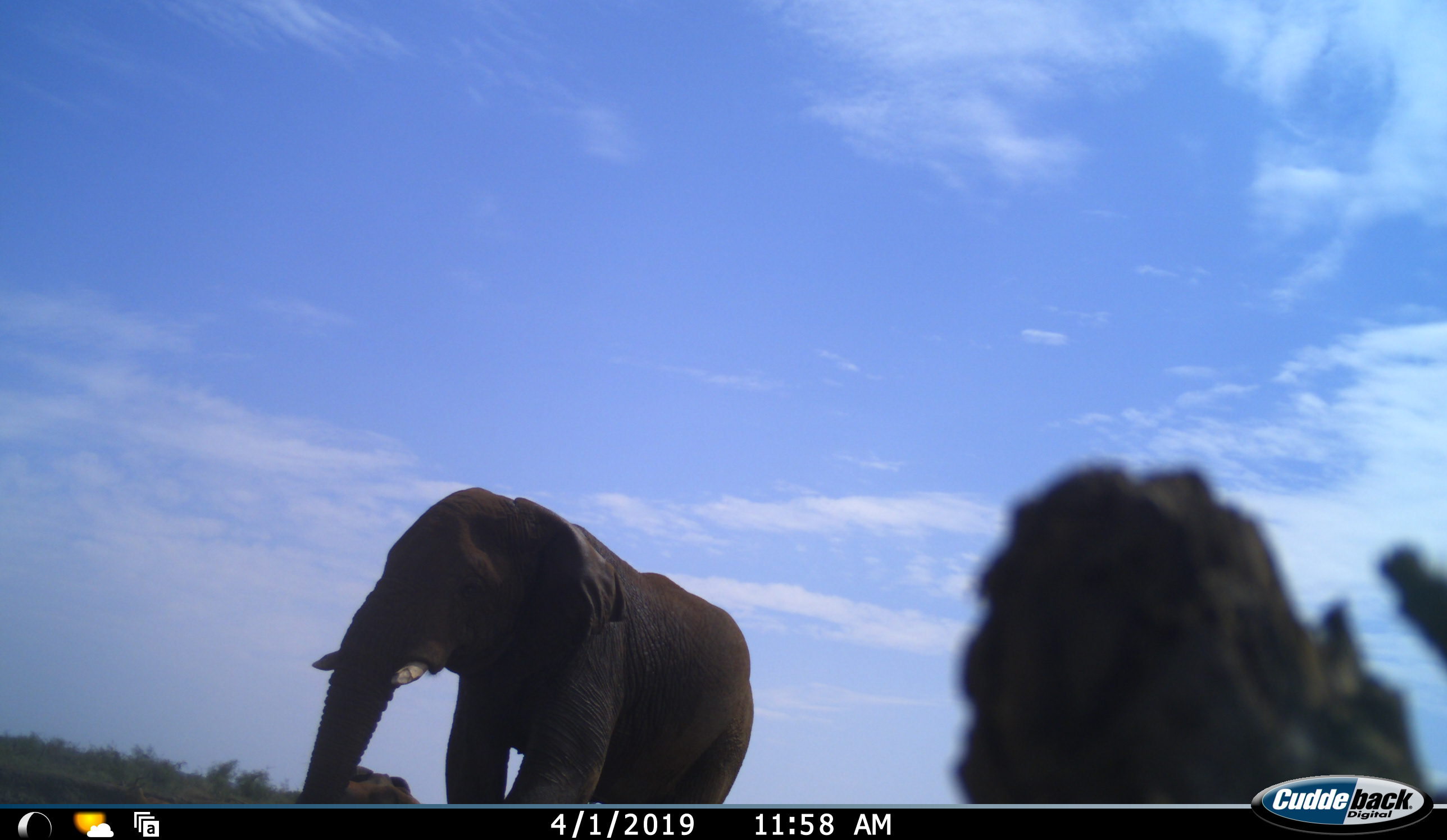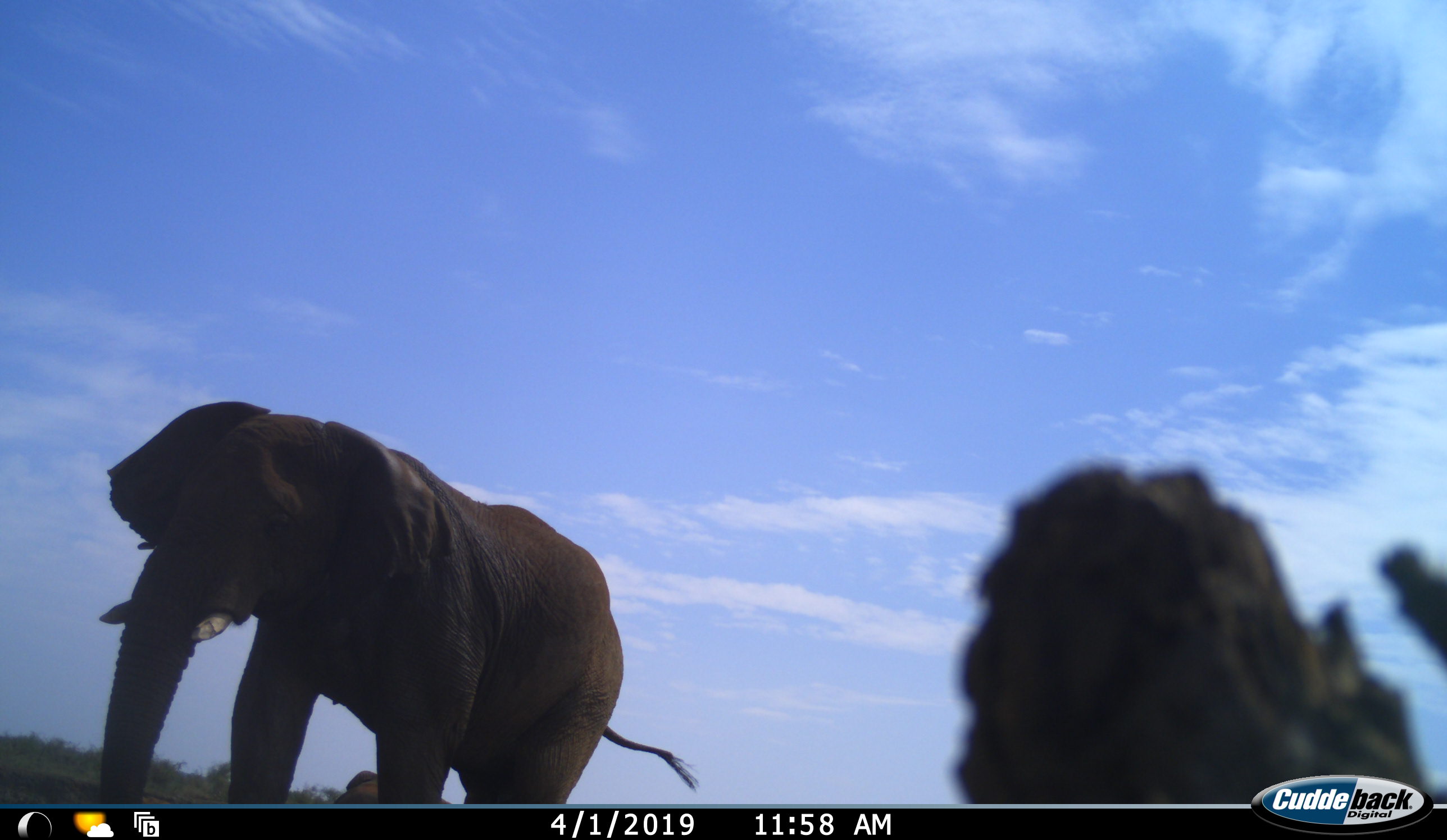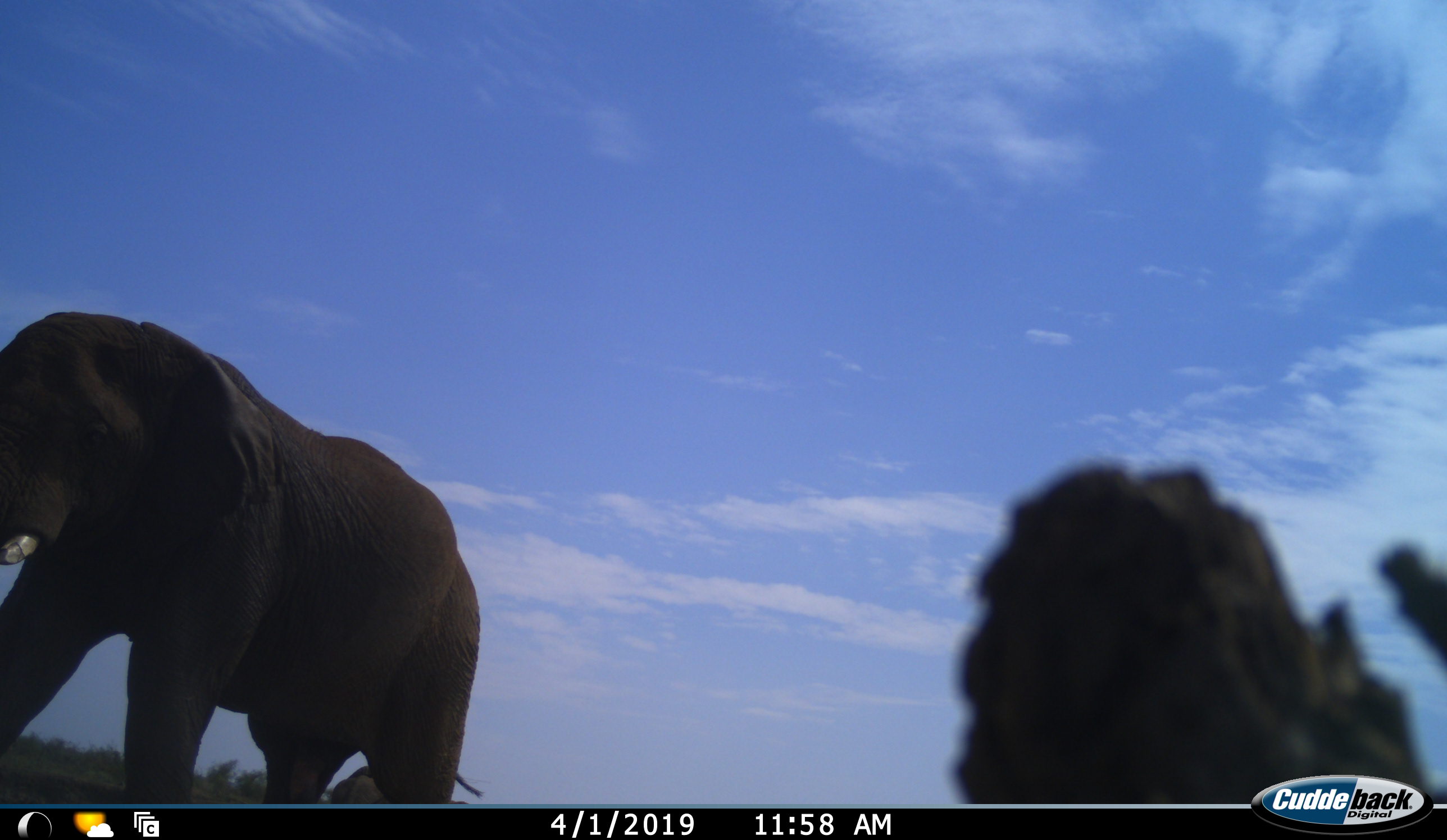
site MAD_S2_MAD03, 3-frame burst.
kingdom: Animalia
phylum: Chordata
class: Mammalia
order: Proboscidea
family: Elephantidae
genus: Loxodonta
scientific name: Loxodonta africana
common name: african bush elephant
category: elephant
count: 2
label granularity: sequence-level